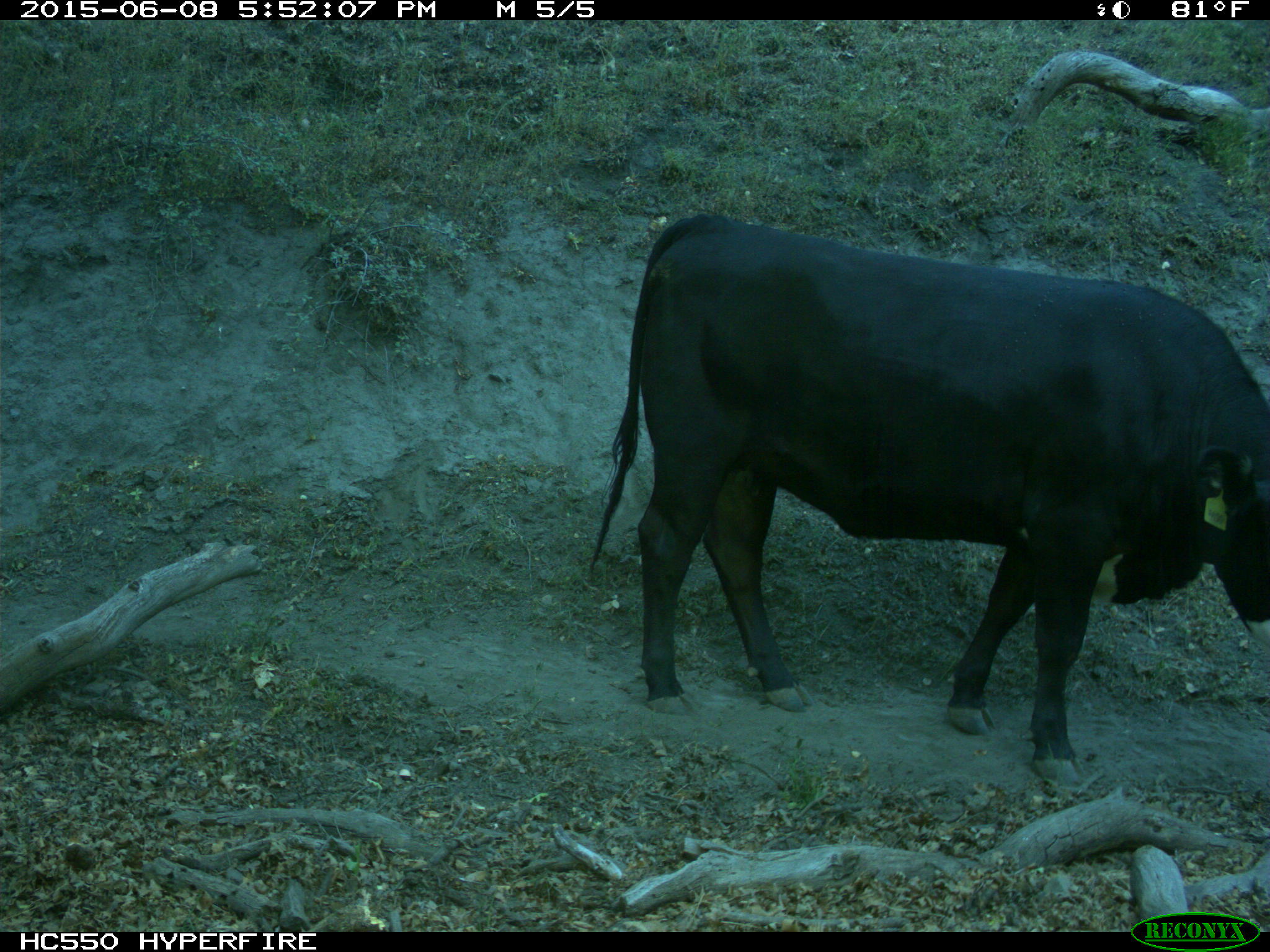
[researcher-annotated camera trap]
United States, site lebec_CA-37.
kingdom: Animalia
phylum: Chordata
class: Mammalia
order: Artiodactyla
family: Bovidae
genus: Bos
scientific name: Bos taurus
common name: domestic cow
Bos taurus (domestic cow).